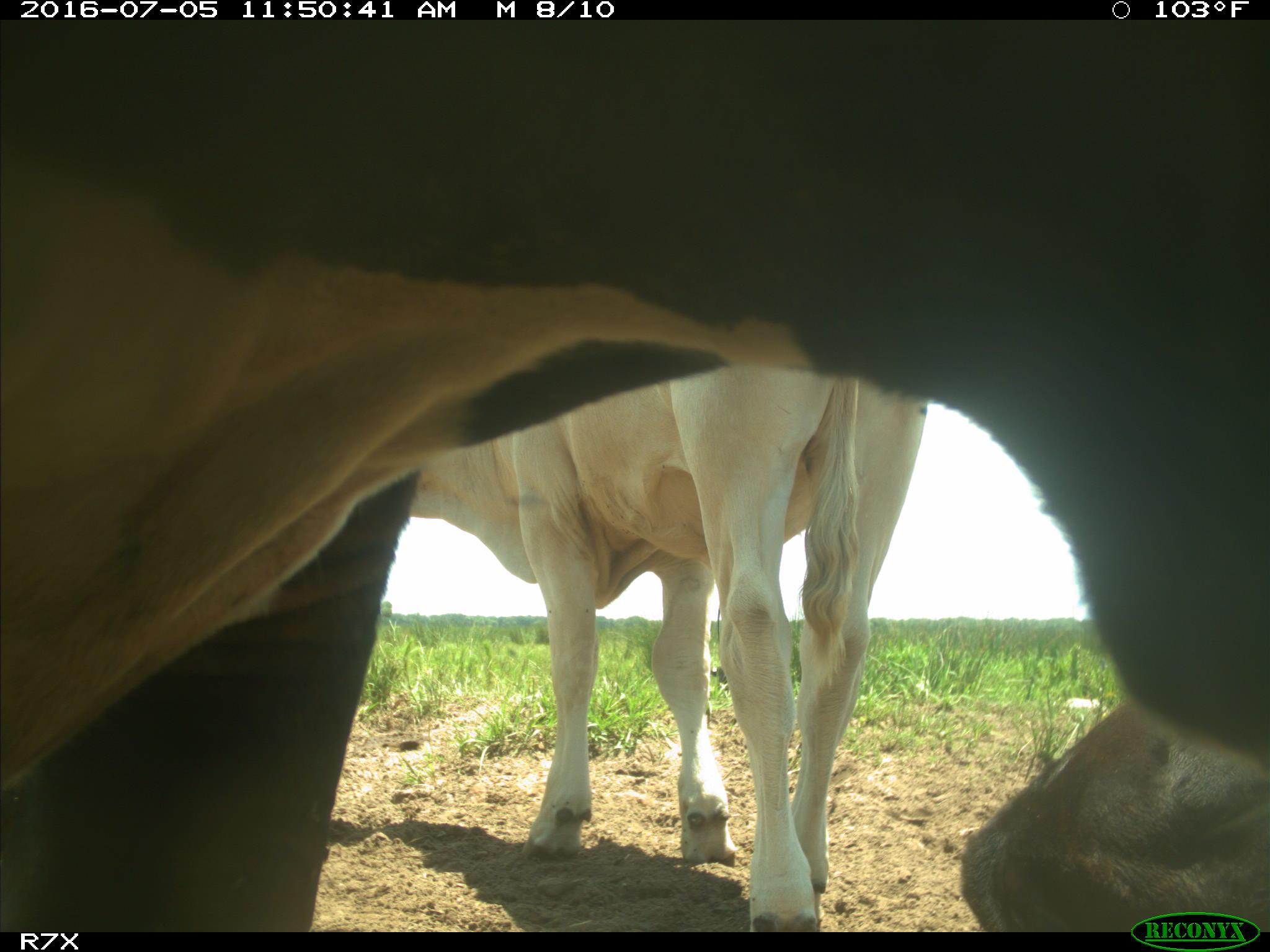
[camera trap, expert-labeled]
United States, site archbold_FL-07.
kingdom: Animalia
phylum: Chordata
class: Mammalia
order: Artiodactyla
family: Bovidae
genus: Bos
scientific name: Bos taurus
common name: domestic cow